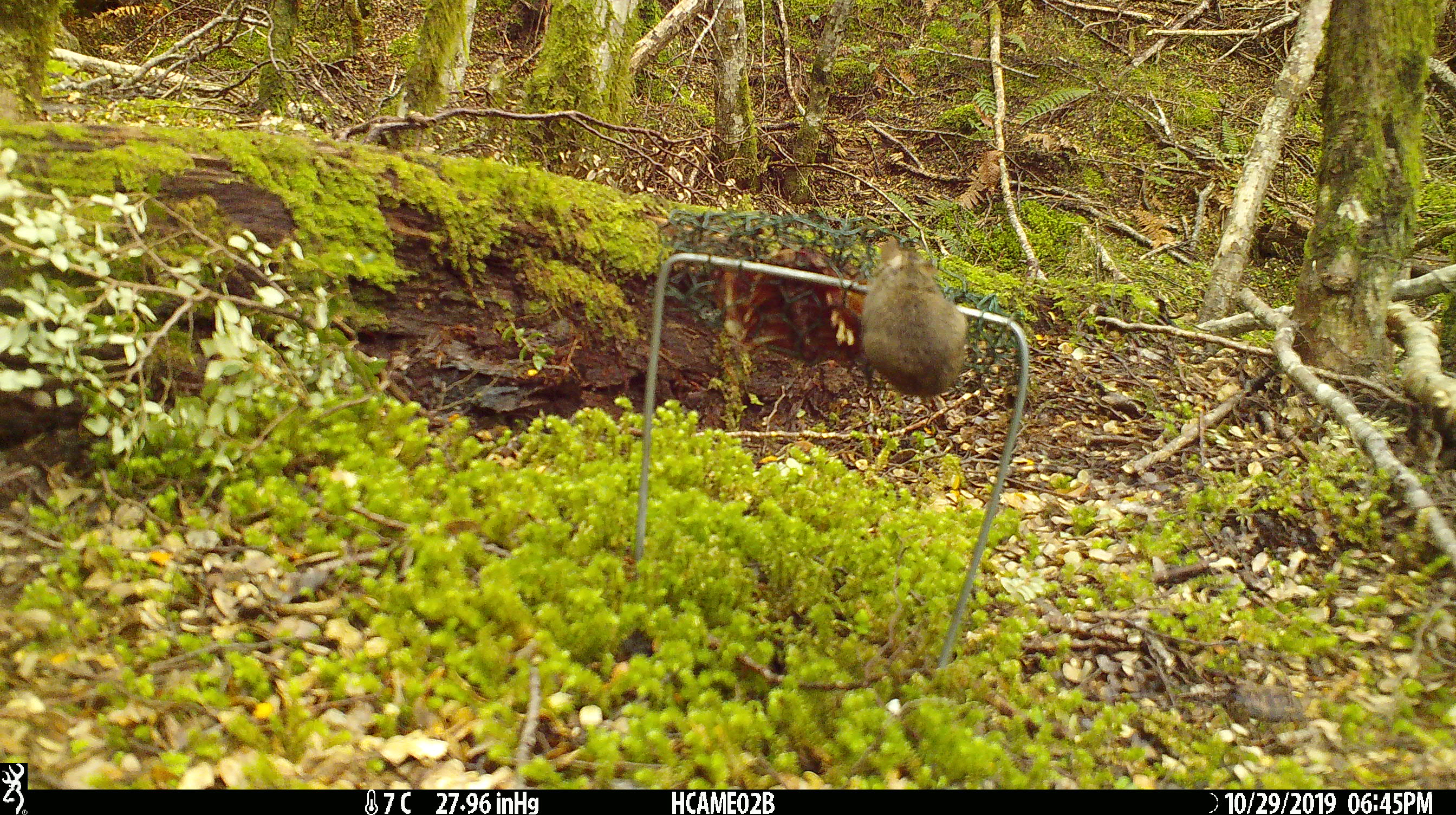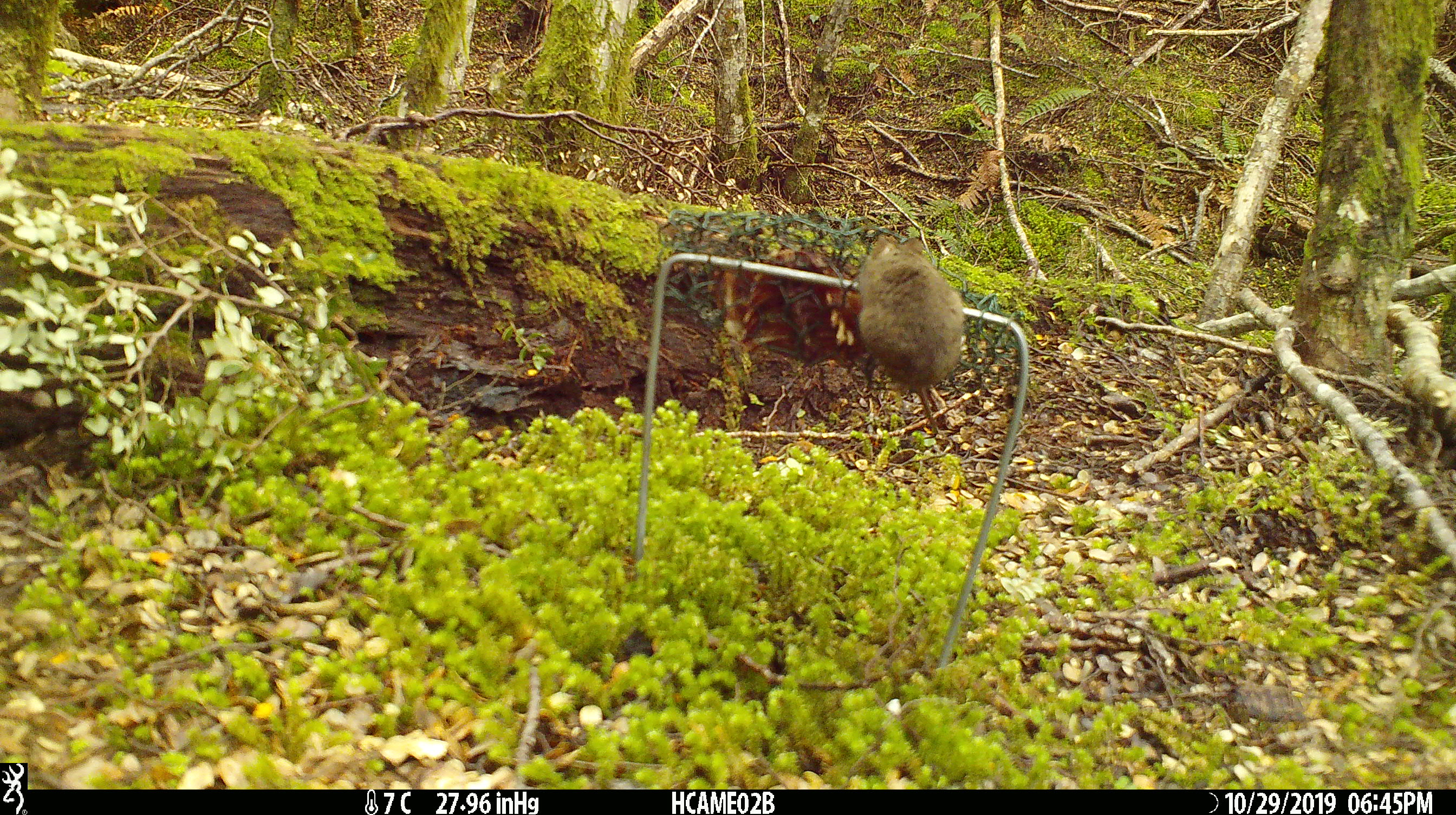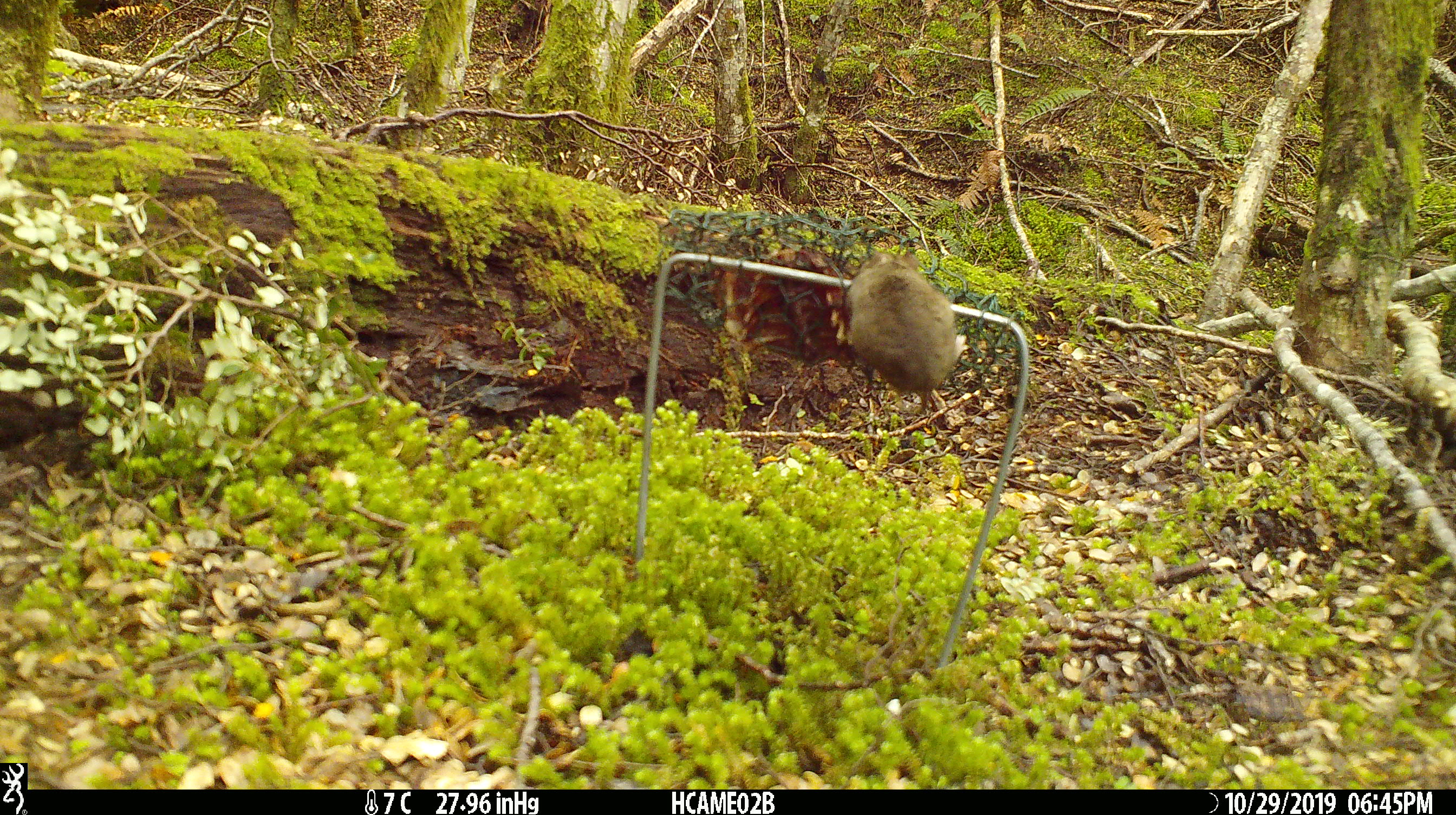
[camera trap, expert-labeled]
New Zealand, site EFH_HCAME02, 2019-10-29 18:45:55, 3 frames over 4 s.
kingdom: Animalia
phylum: Chordata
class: Mammalia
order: Rodentia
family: Muridae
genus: Mus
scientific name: Mus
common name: mouse